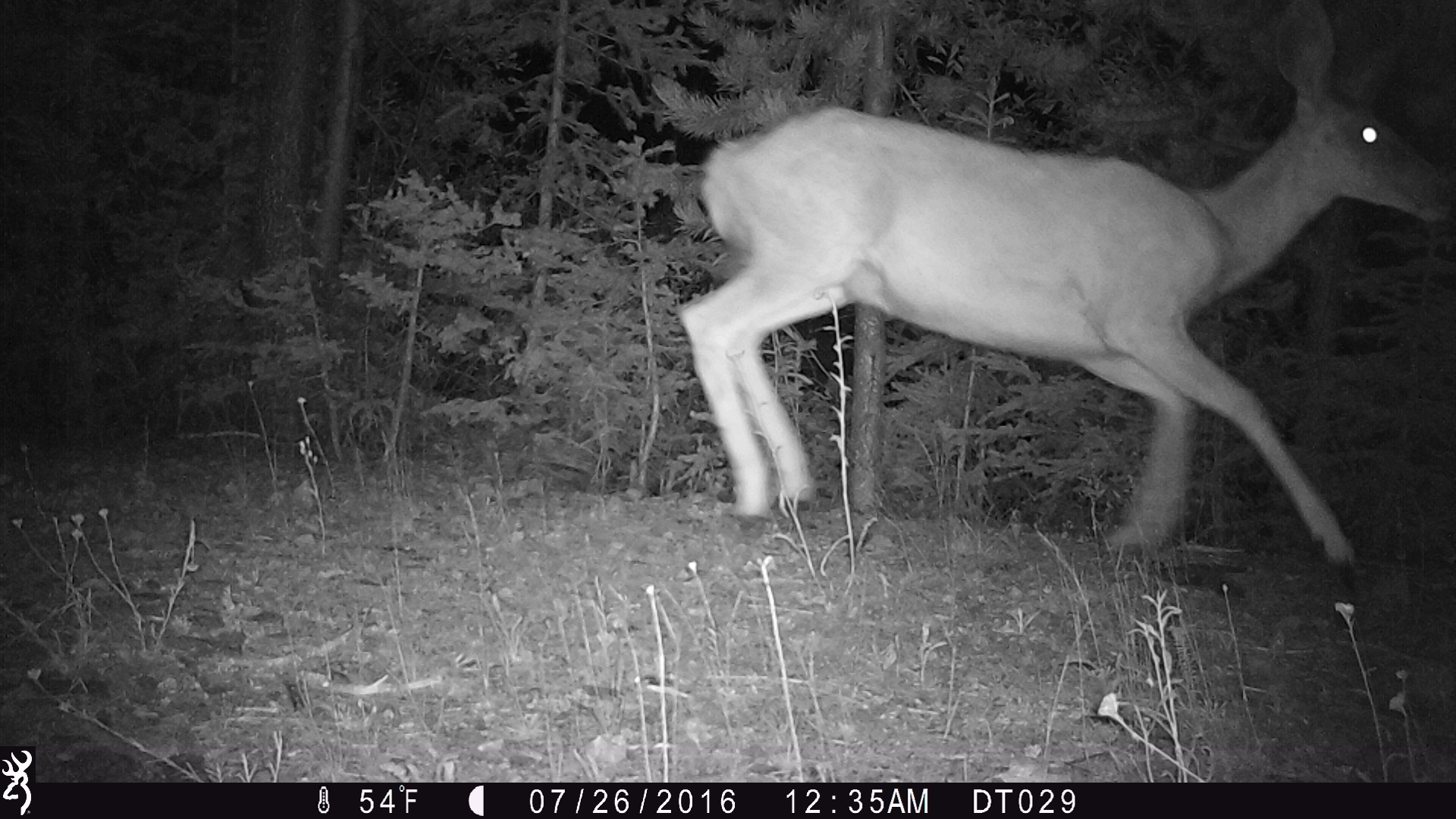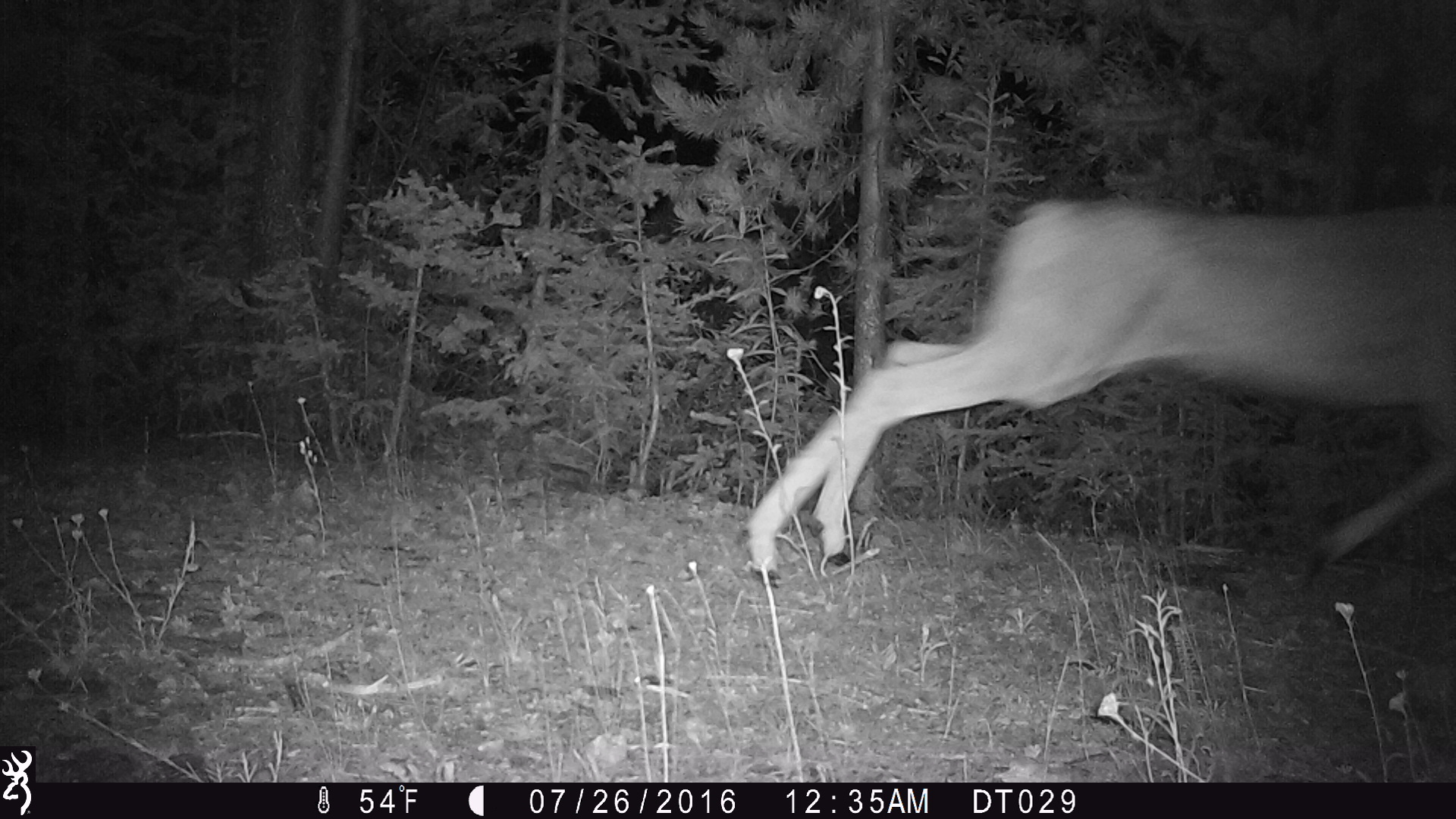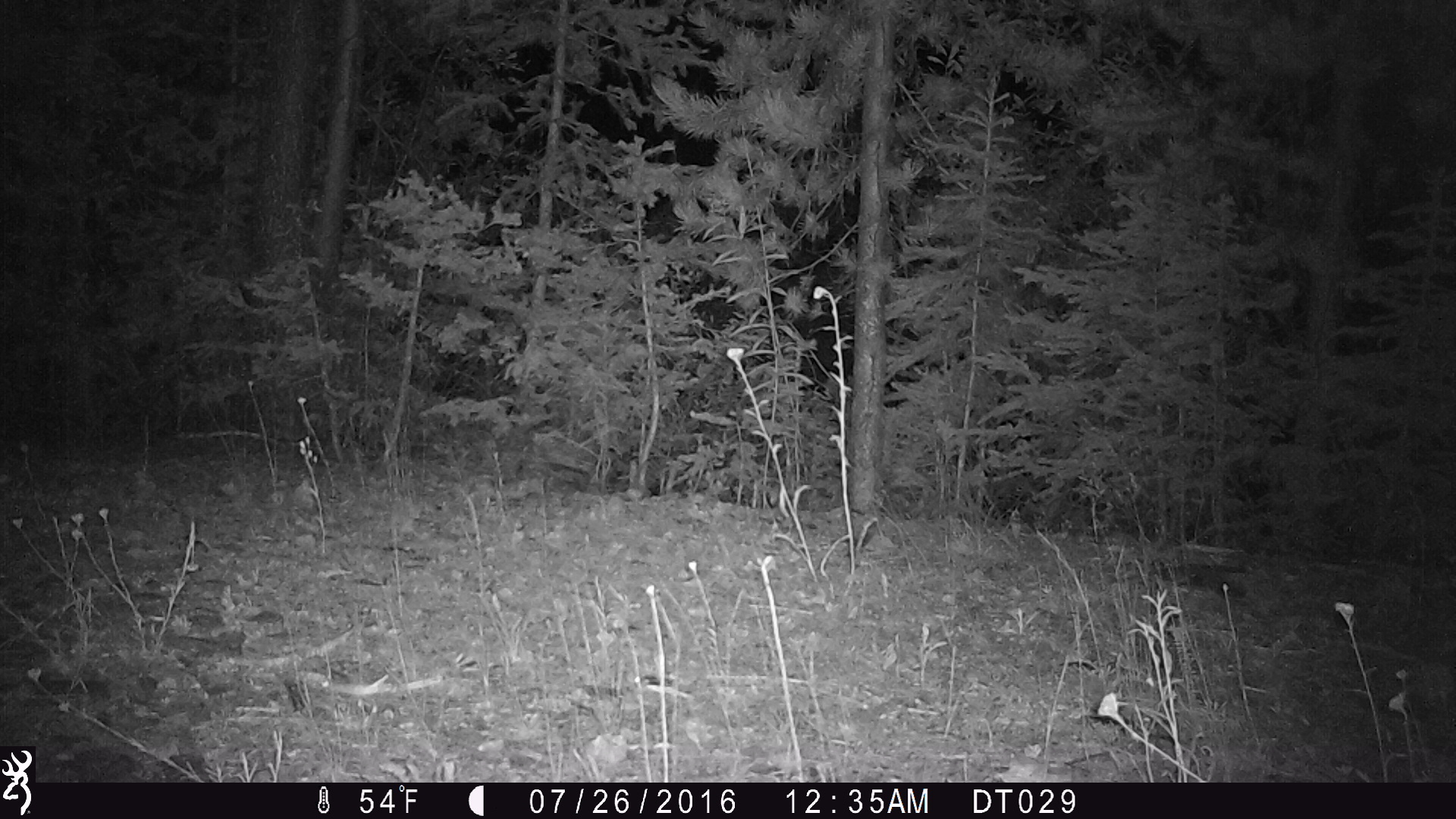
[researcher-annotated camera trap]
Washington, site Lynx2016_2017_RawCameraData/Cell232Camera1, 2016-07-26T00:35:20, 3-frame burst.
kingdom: Animalia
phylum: Chordata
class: Mammalia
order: Artiodactyla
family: Cervidae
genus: Odocoileus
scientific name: Odocoileus hemionus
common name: mule deer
Odocoileus hemionus (mule deer). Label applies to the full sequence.